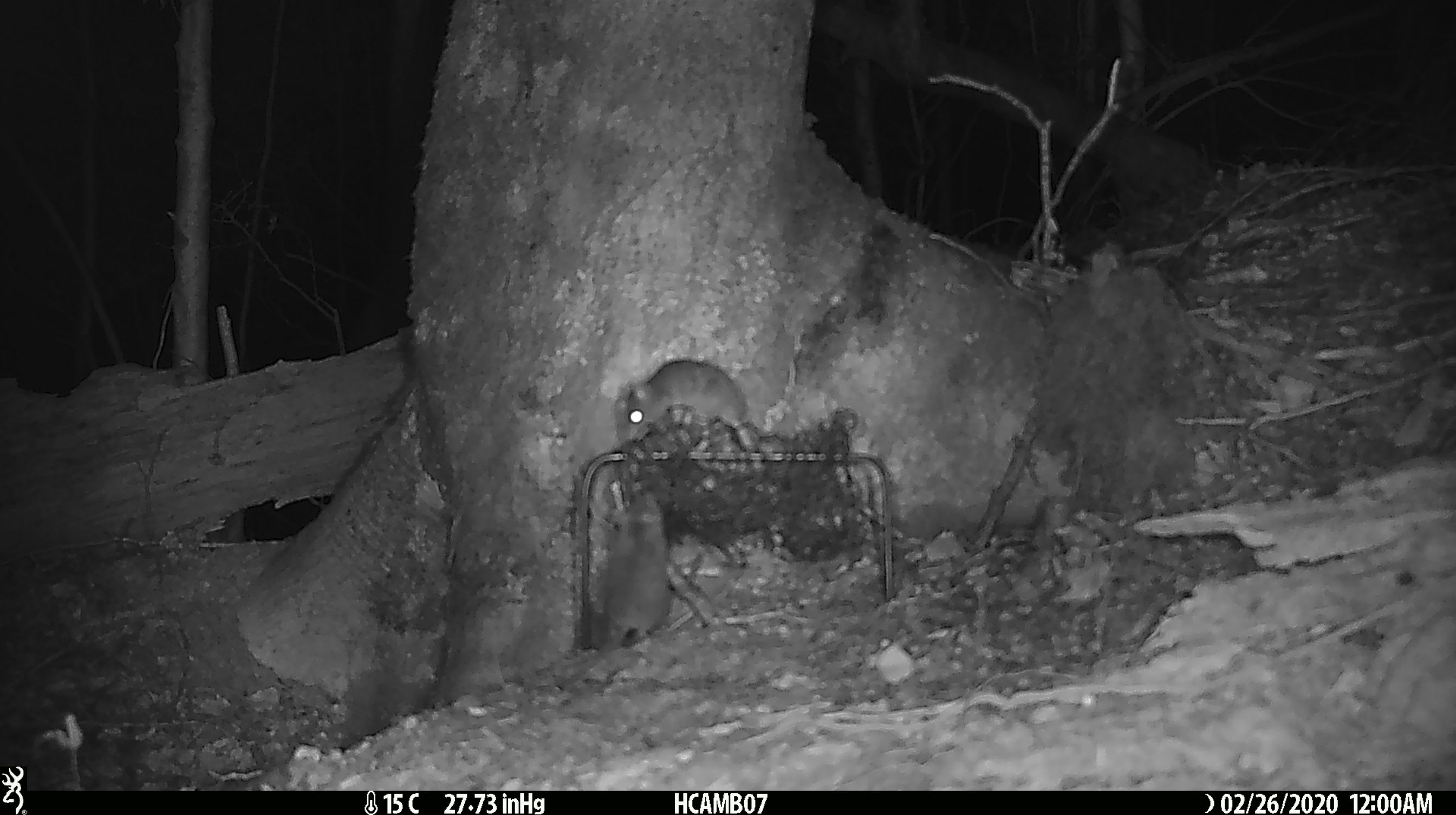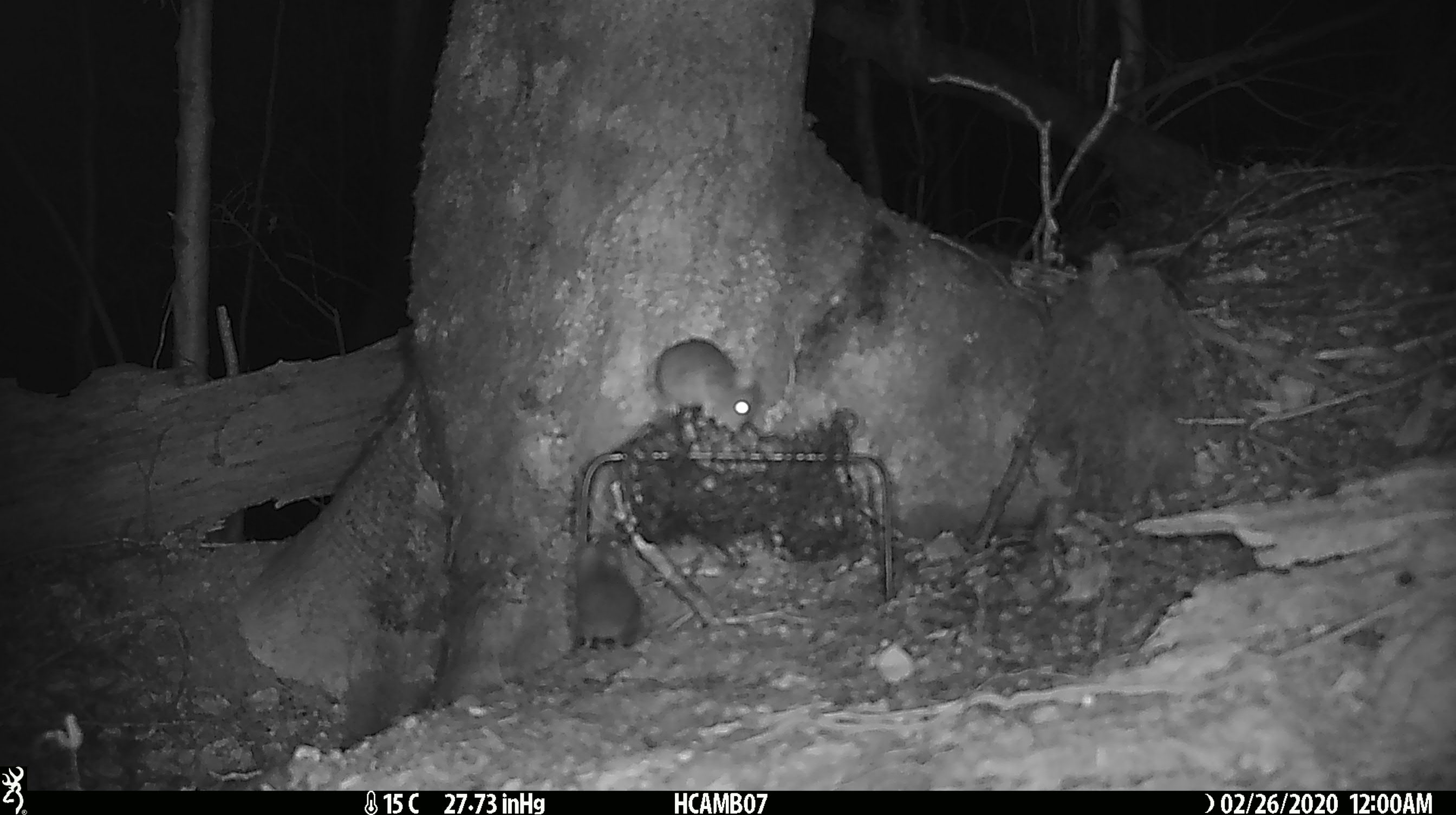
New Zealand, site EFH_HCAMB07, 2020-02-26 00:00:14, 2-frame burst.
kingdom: Animalia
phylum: Chordata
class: Mammalia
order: Rodentia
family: Muridae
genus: Mus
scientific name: Mus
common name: mouse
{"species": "mouse (Mus)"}